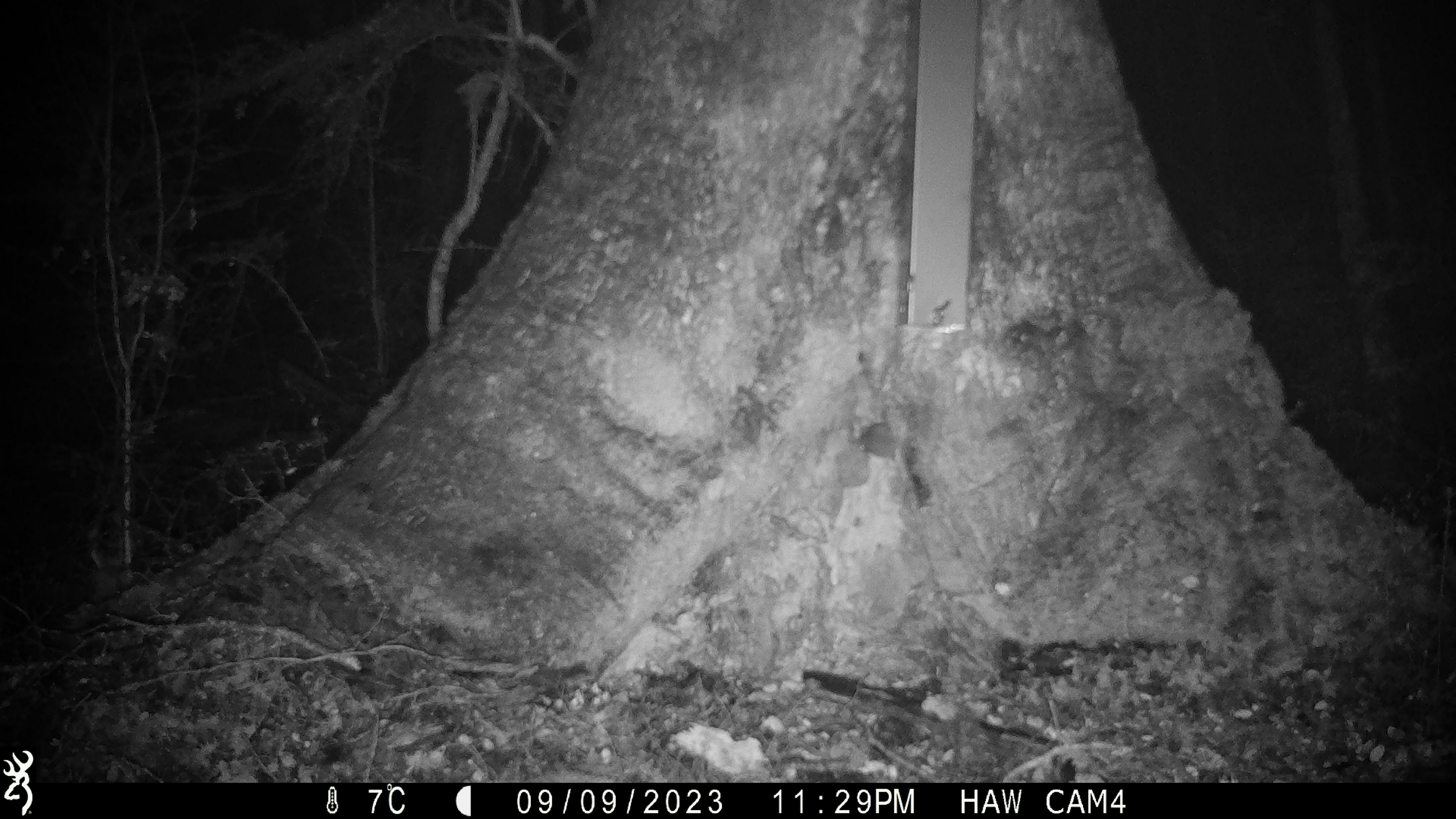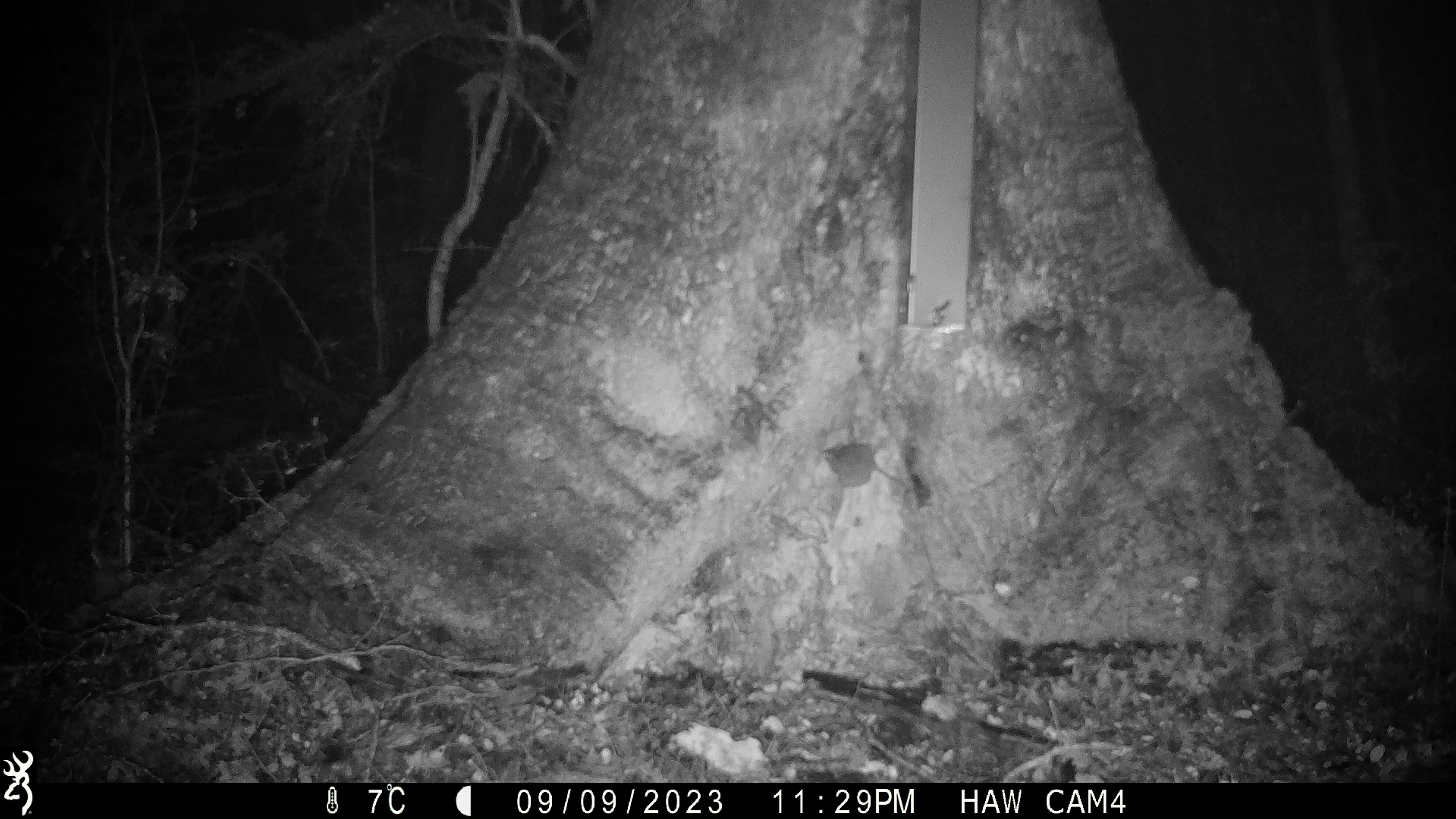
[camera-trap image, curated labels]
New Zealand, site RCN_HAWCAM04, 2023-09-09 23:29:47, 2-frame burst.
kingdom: Animalia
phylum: Chordata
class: Mammalia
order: Rodentia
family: Muridae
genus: Mus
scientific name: Mus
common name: mouse